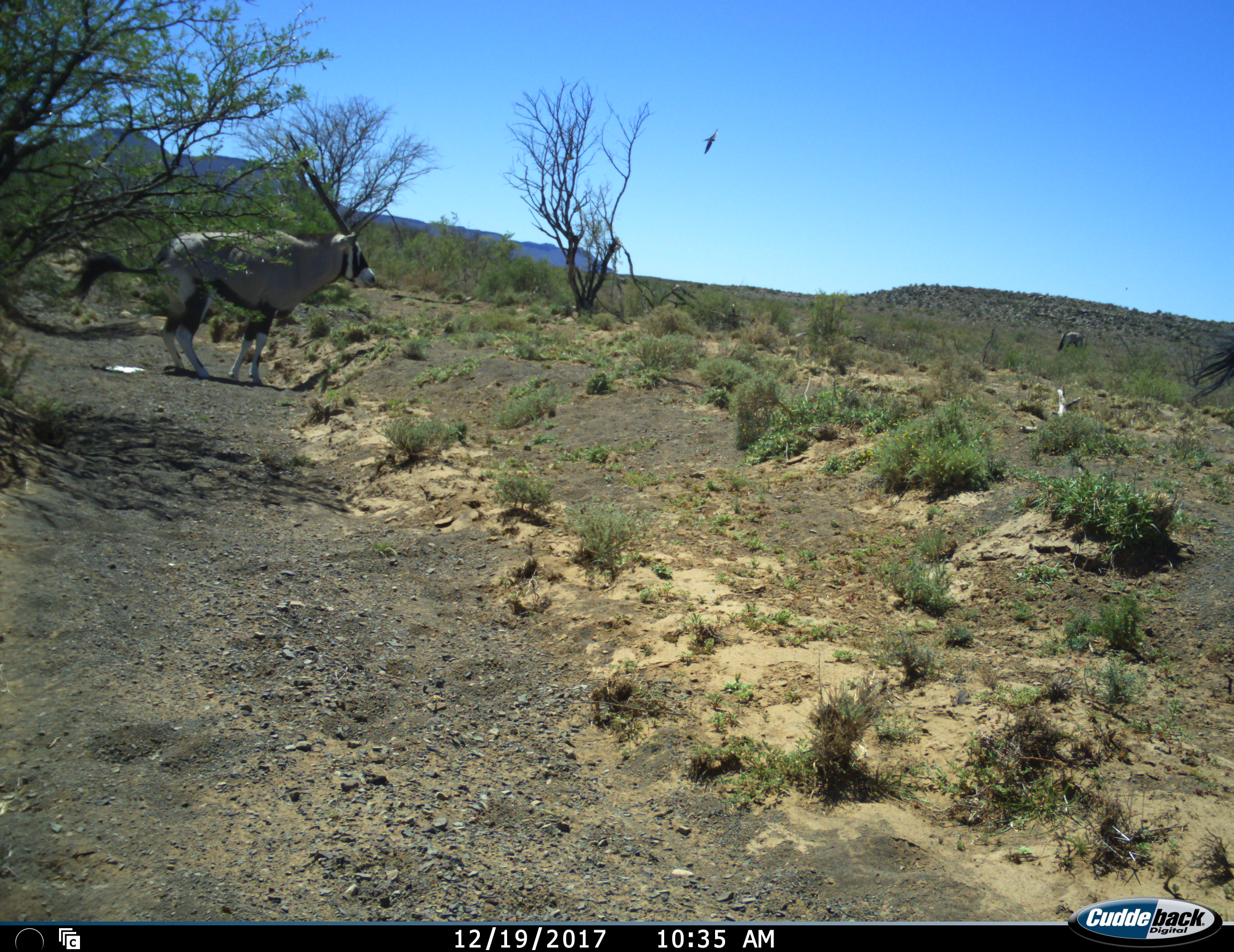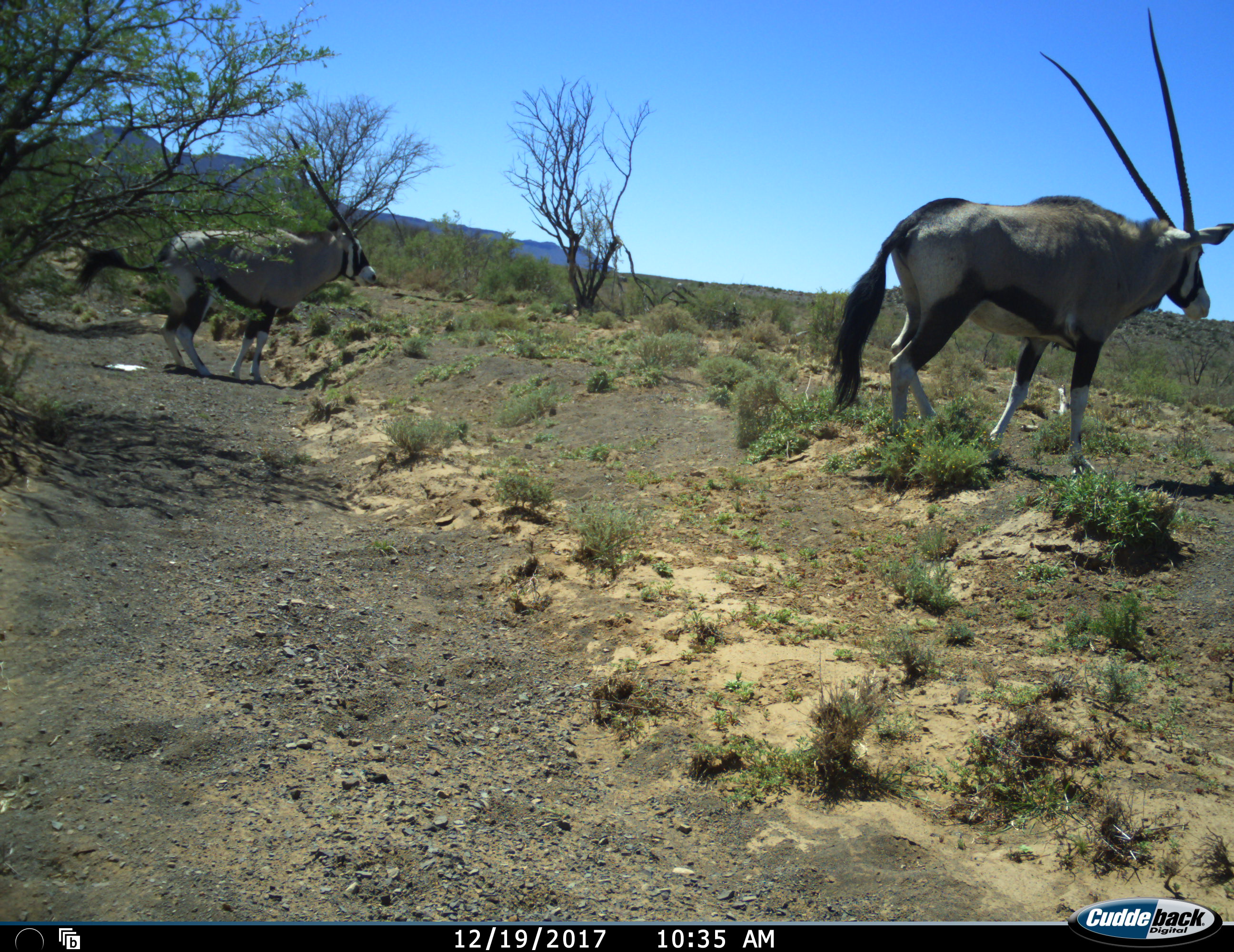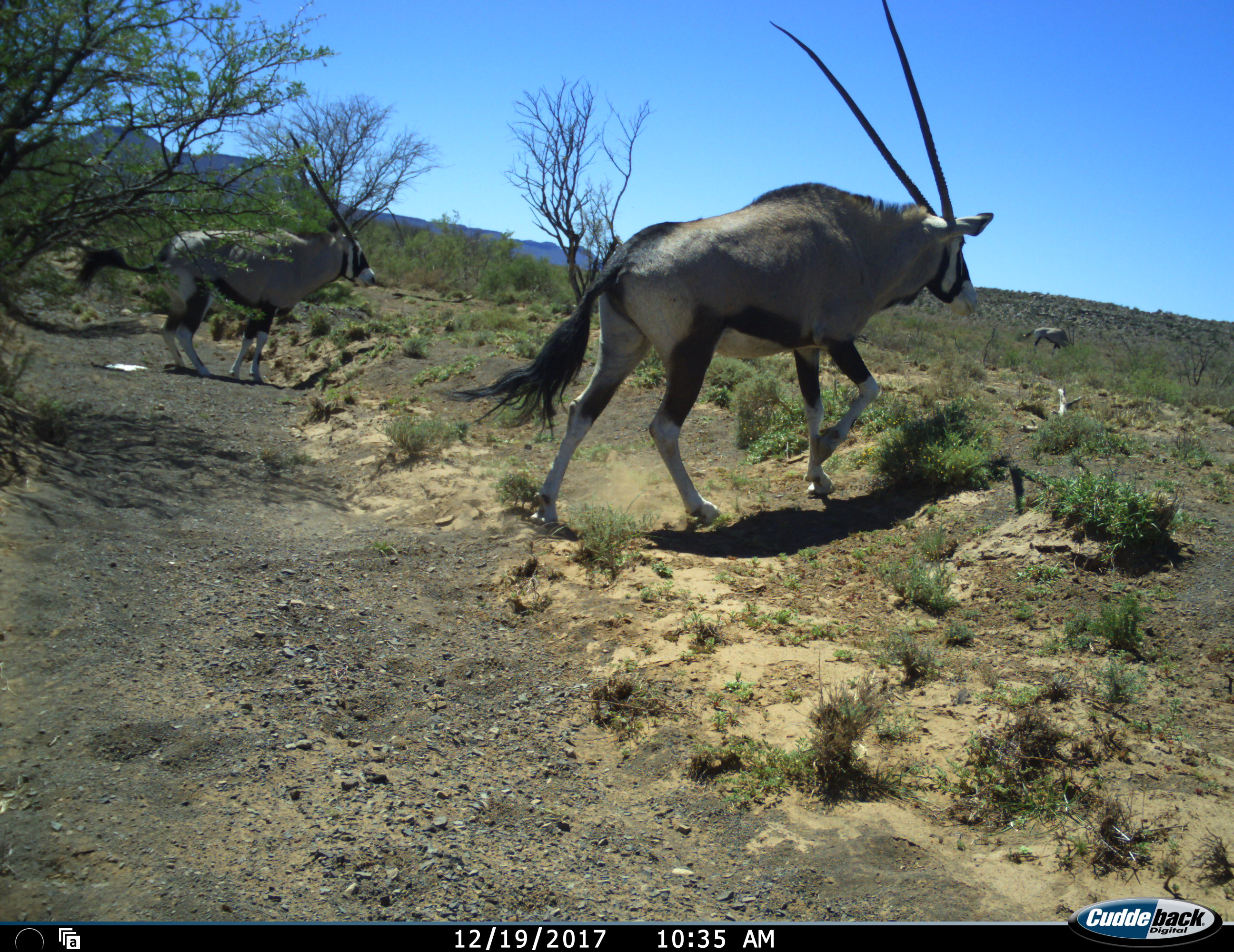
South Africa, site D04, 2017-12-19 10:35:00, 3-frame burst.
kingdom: Animalia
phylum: Chordata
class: Aves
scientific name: Aves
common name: bird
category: birdother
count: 1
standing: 0%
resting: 0%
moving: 100%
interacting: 0%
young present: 0%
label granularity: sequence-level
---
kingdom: Animalia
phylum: Chordata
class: Mammalia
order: Artiodactyla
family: Bovidae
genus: Oryx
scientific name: Oryx gazella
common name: gemsbok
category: gemsbokoryx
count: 3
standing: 70%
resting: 0%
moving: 70%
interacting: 0%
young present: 0%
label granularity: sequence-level